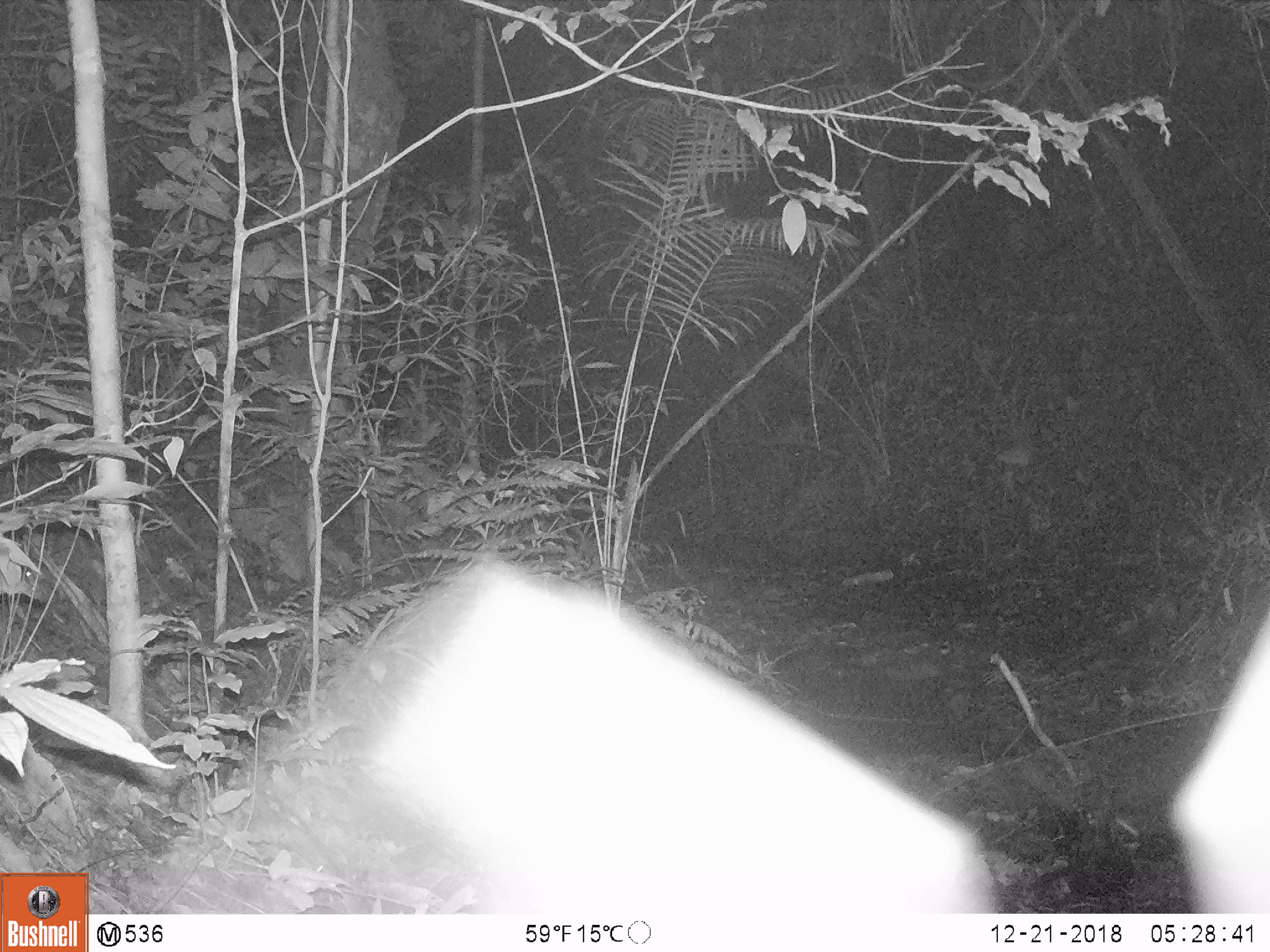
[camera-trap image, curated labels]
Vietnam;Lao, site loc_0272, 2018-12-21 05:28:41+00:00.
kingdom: Animalia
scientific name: Animalia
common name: animal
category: unidentified animal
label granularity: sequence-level